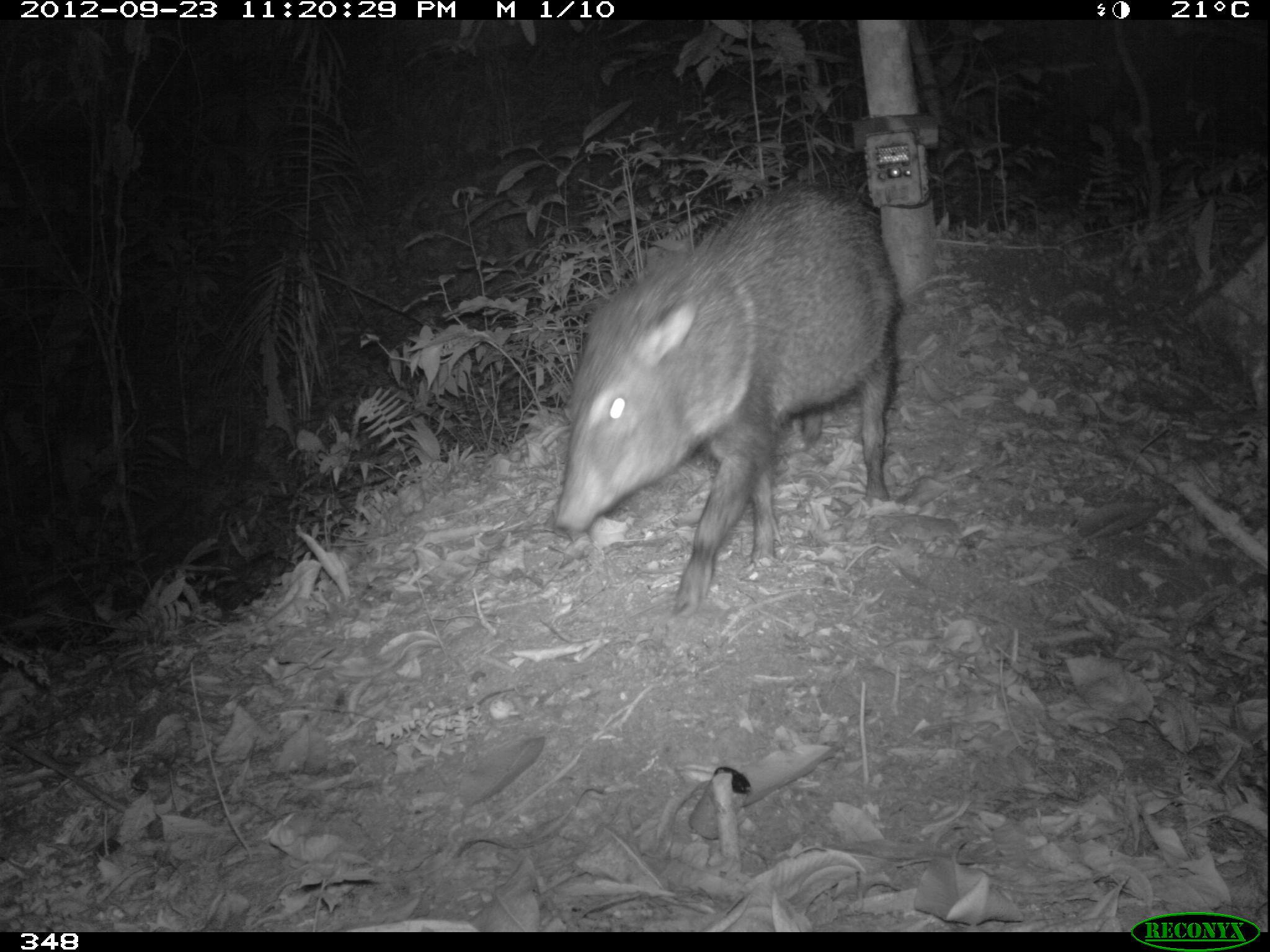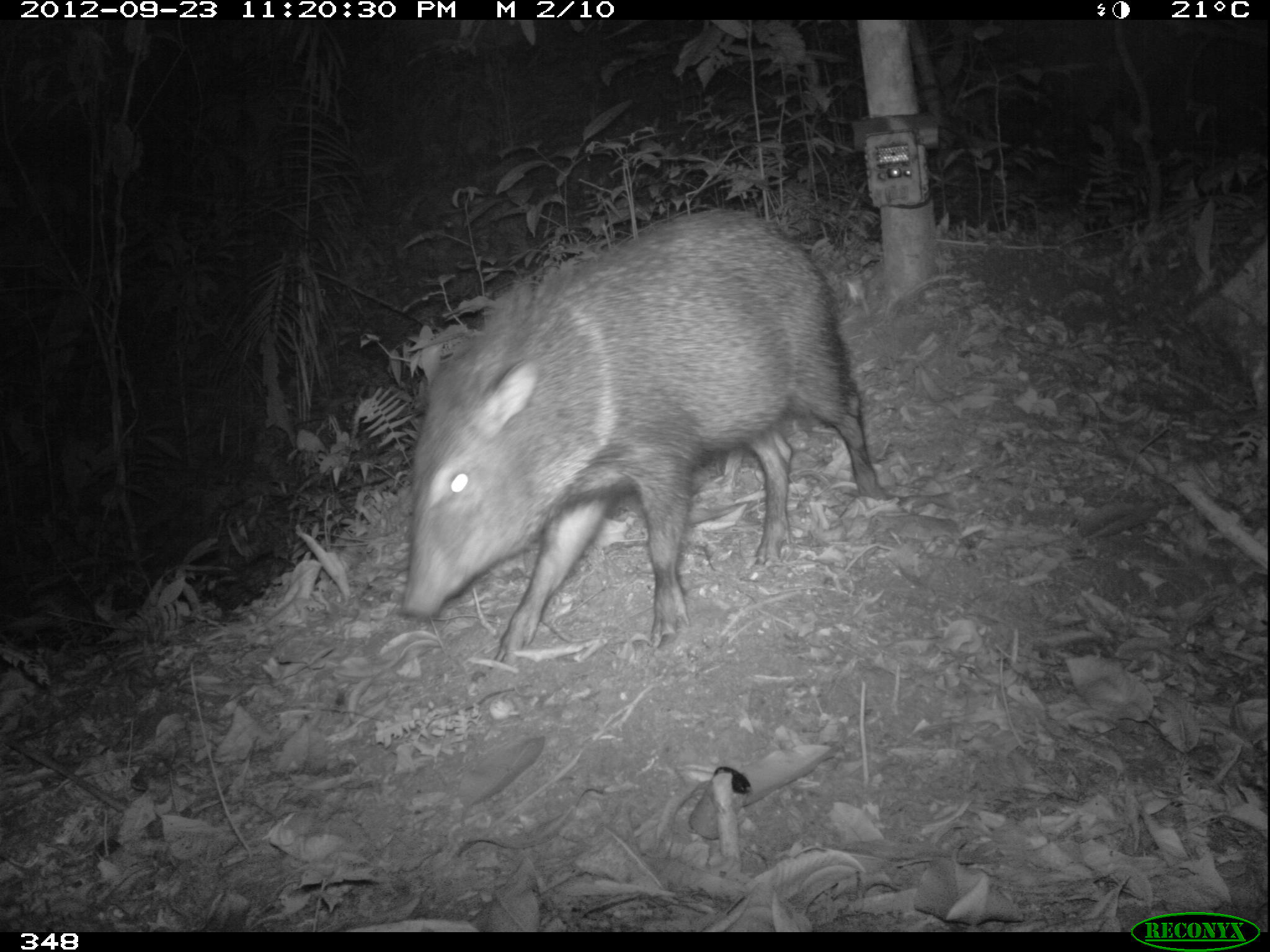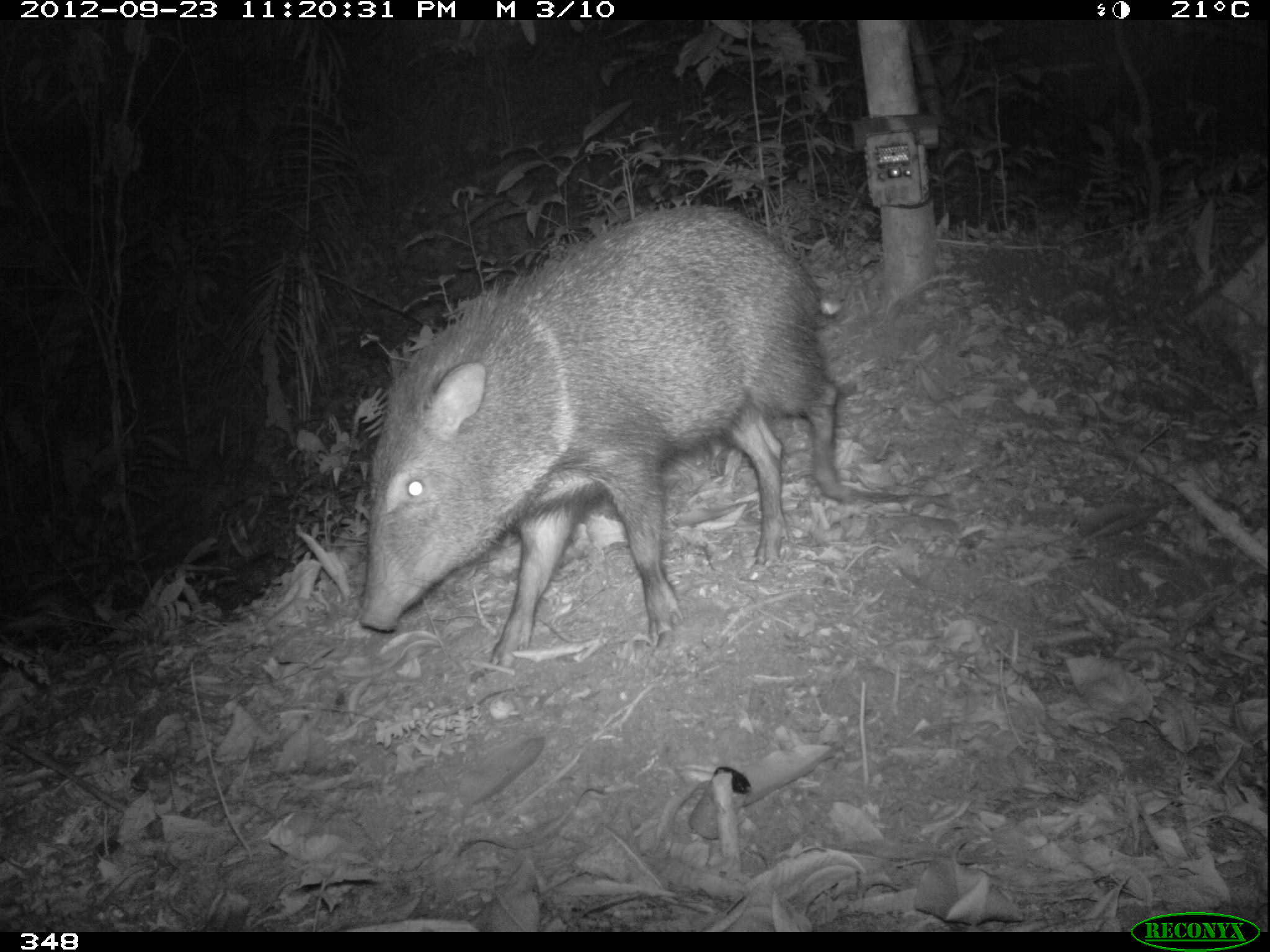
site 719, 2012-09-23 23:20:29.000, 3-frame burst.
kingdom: Animalia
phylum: Chordata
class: Mammalia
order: Artiodactyla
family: Tayassuidae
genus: Pecari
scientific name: Pecari tajacu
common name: collared peccary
Pecari tajacu (collared peccary).